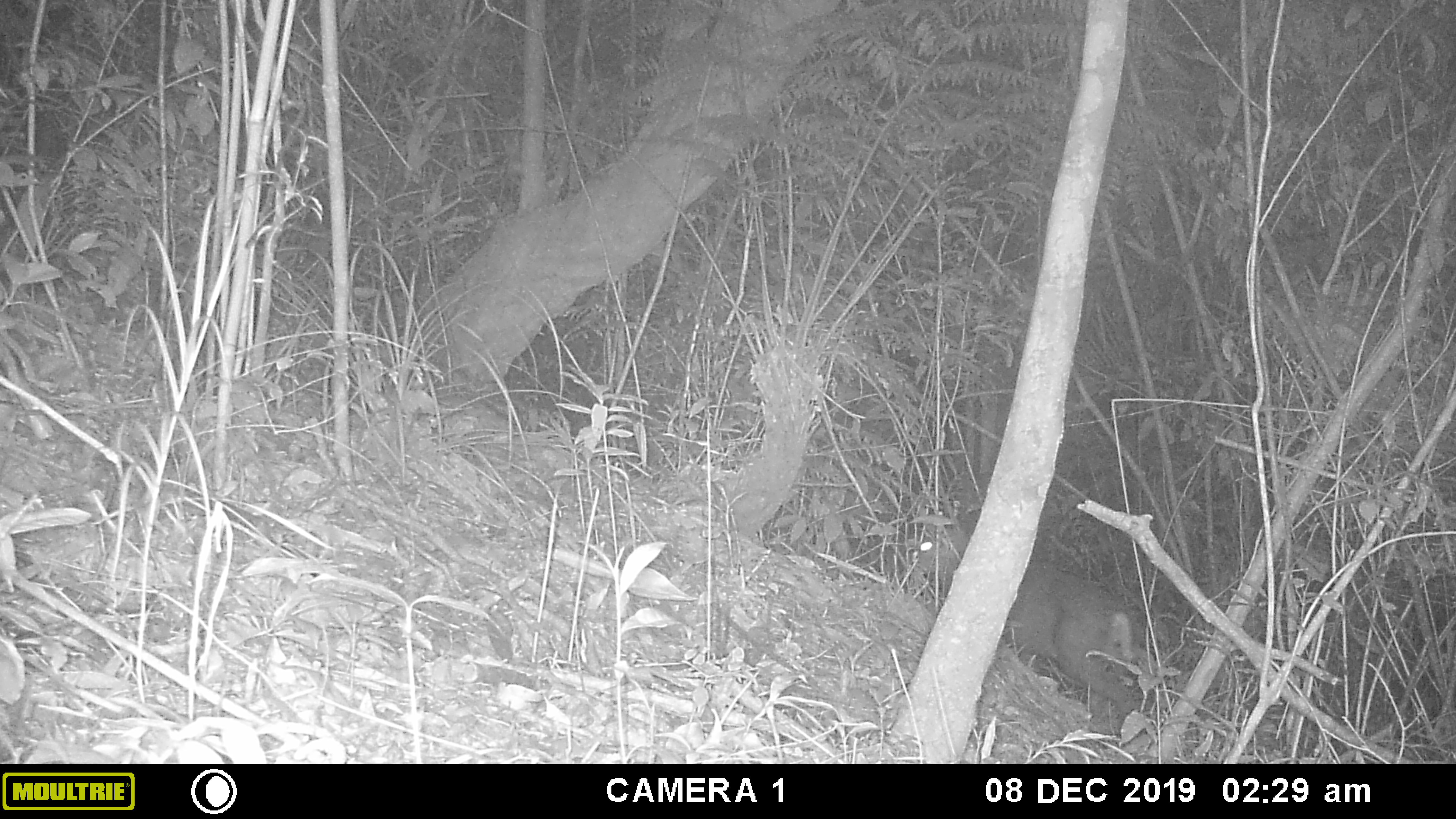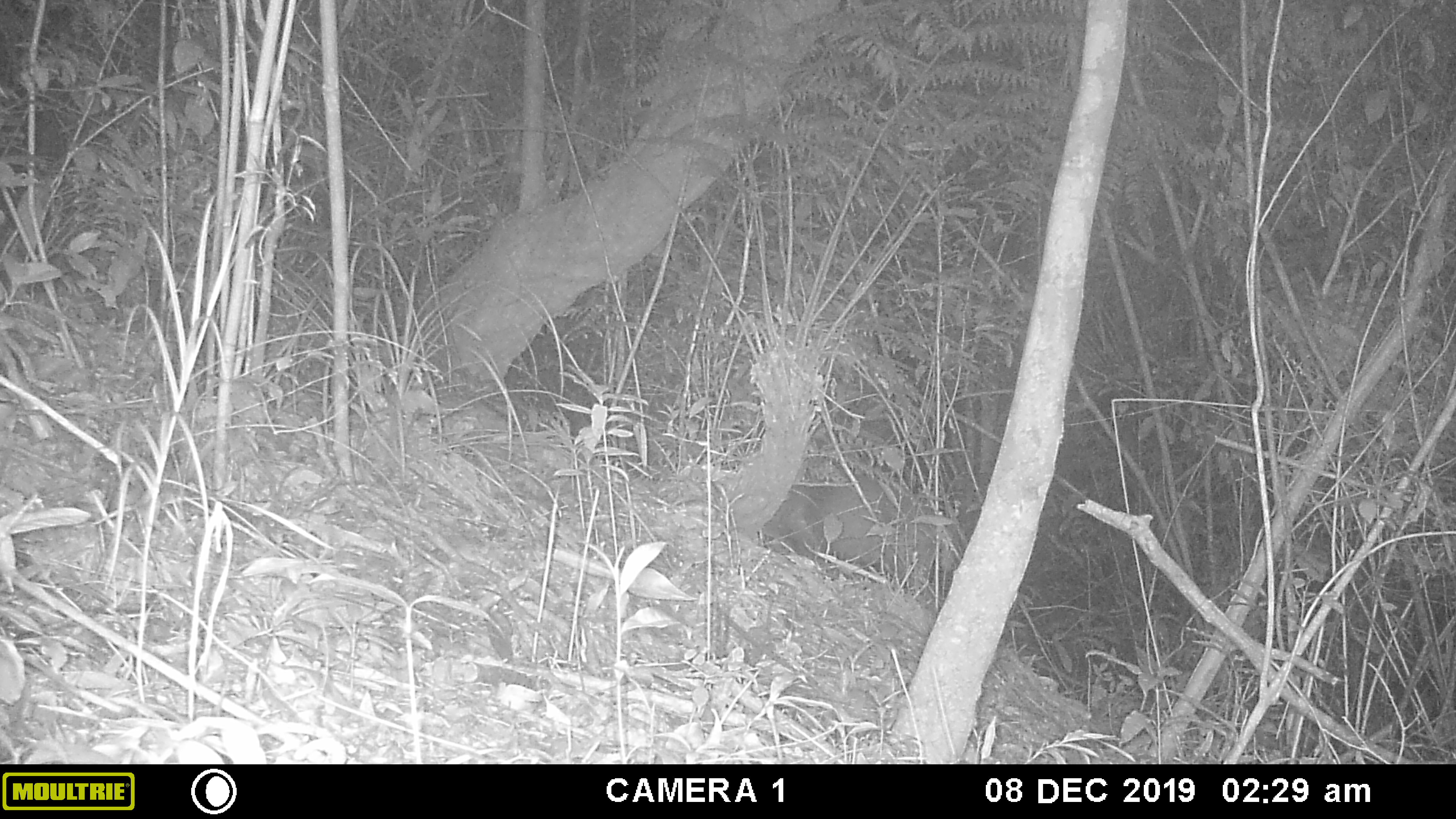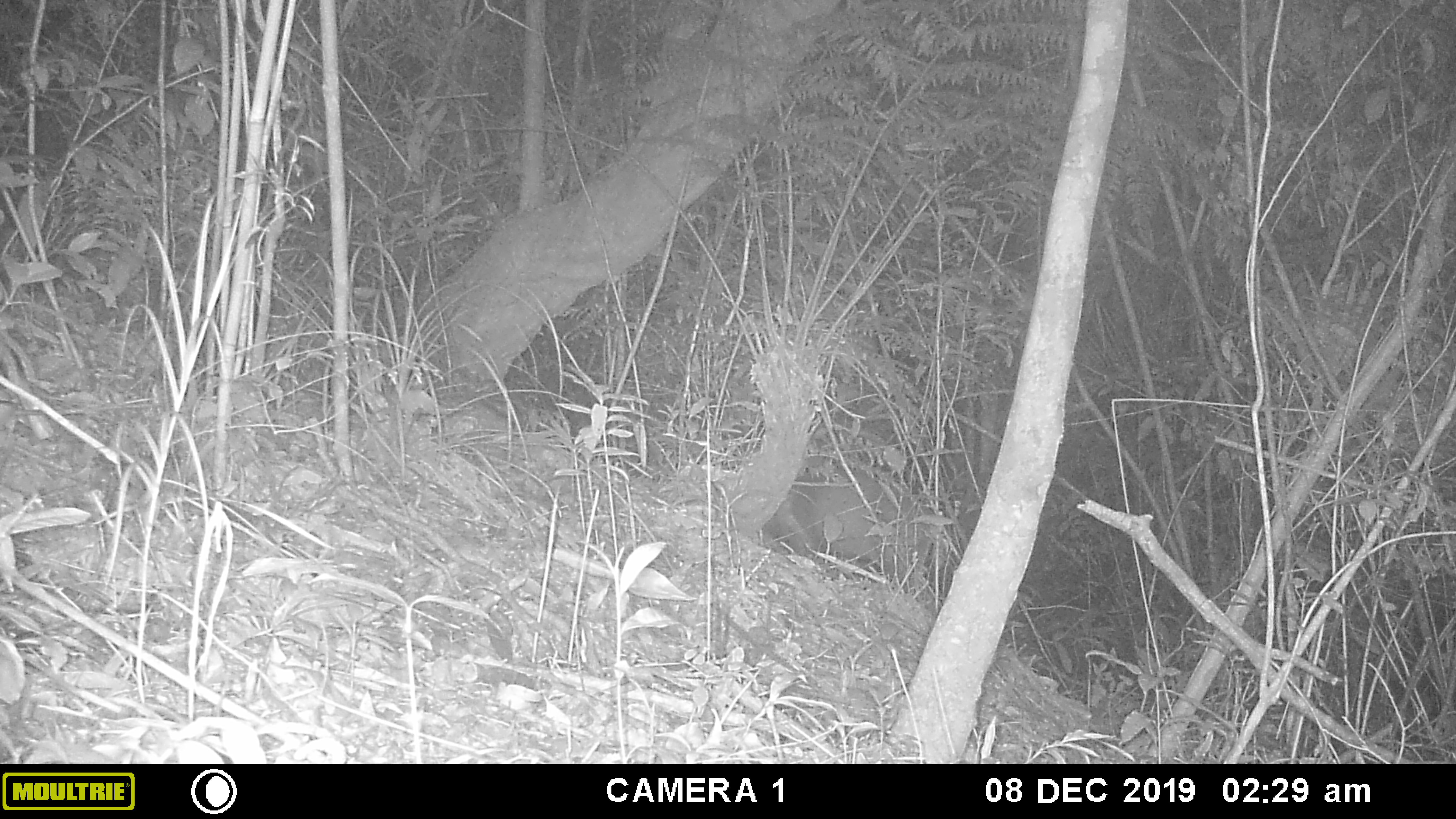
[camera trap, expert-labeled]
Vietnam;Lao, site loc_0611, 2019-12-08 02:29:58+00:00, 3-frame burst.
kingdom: Animalia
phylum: Chordata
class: Mammalia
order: Artiodactyla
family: Cervidae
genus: Muntiacus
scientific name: Muntiacus rooseveltorum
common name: roosevelt's muntjac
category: roosevelts muntjac group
Roosevelts muntjac group (roosevelt's muntjac) (Muntiacus rooseveltorum). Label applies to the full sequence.